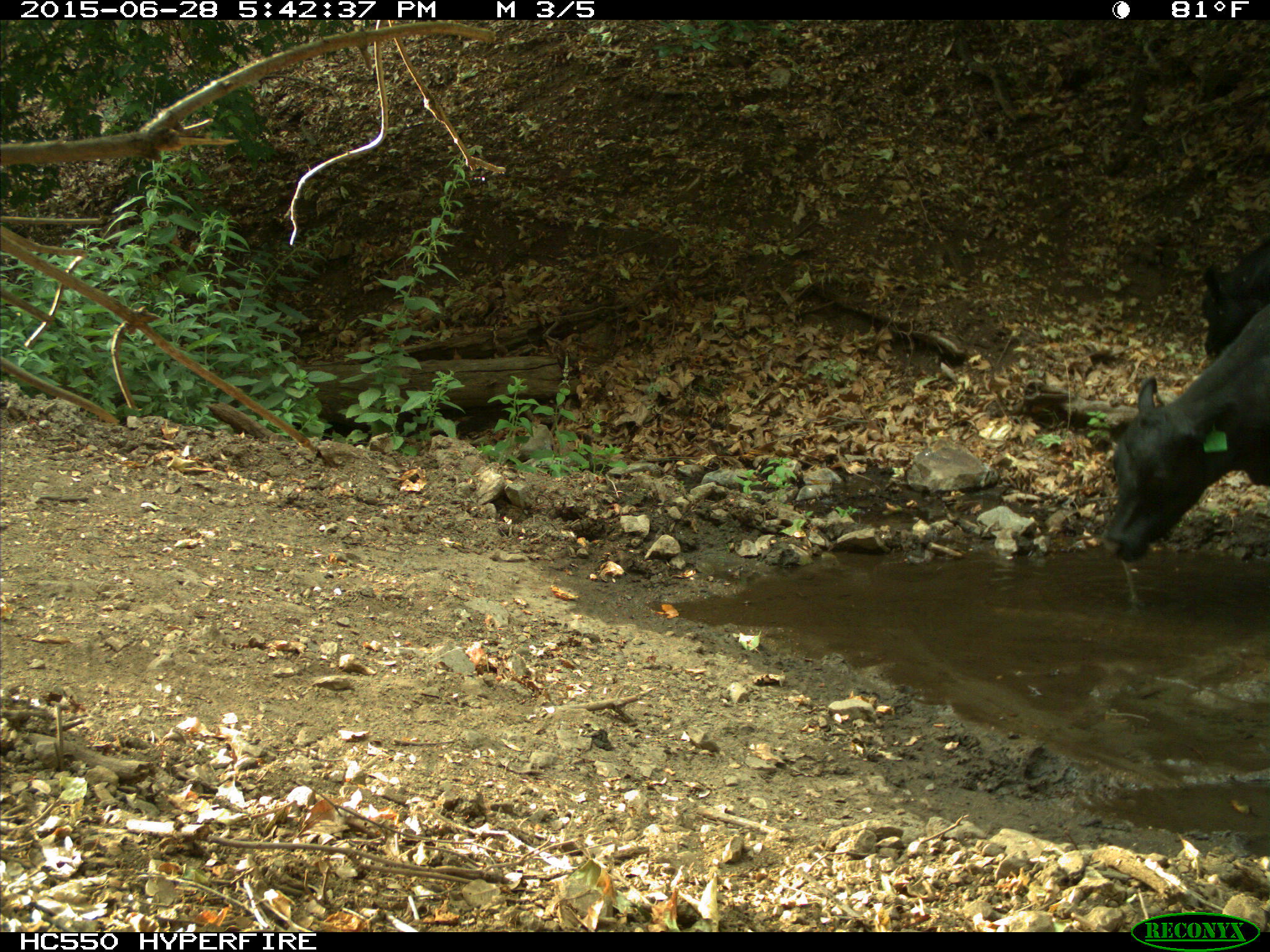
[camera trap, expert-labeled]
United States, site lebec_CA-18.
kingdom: Animalia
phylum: Chordata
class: Mammalia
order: Artiodactyla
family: Bovidae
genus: Bos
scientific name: Bos taurus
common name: domestic cow